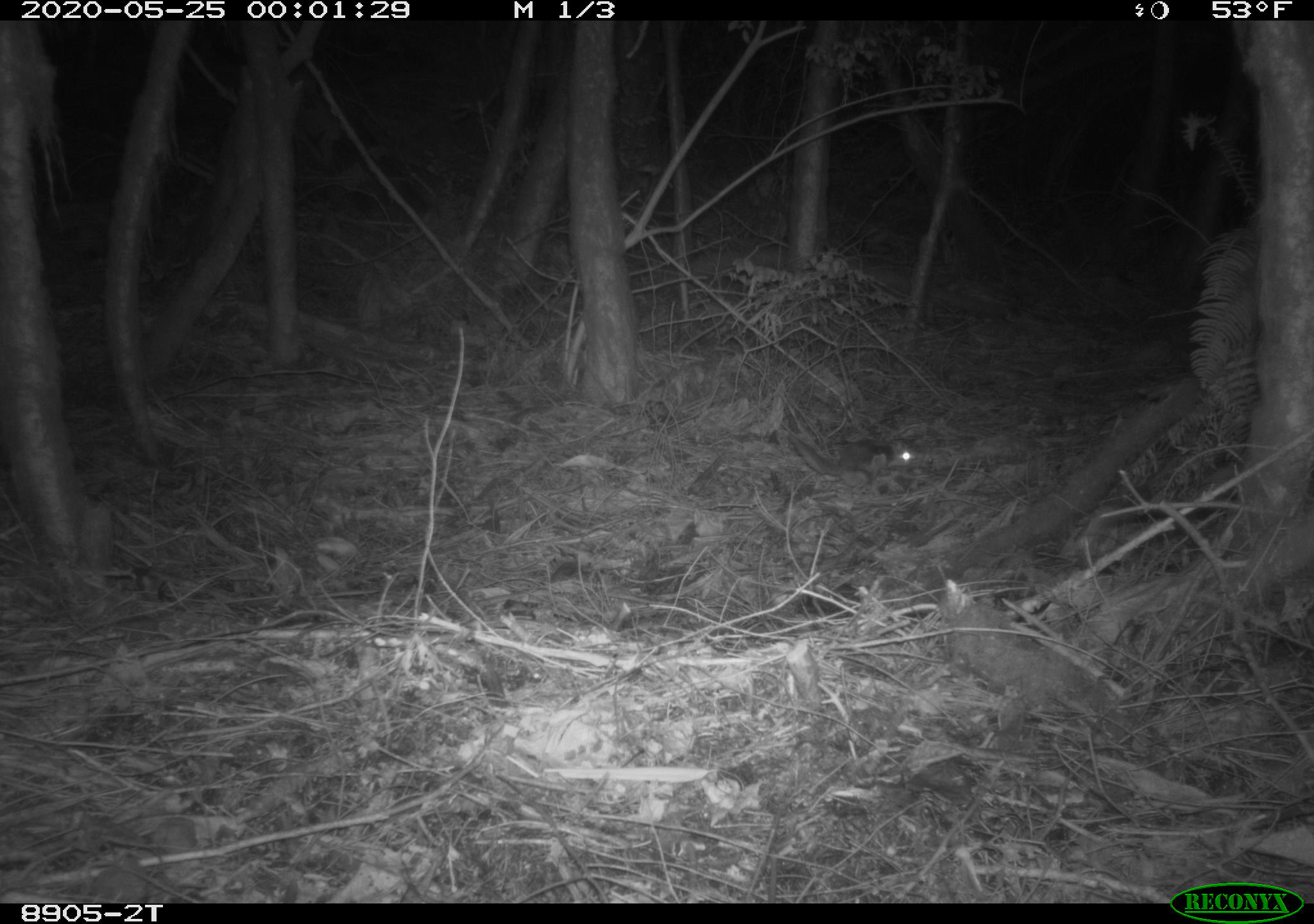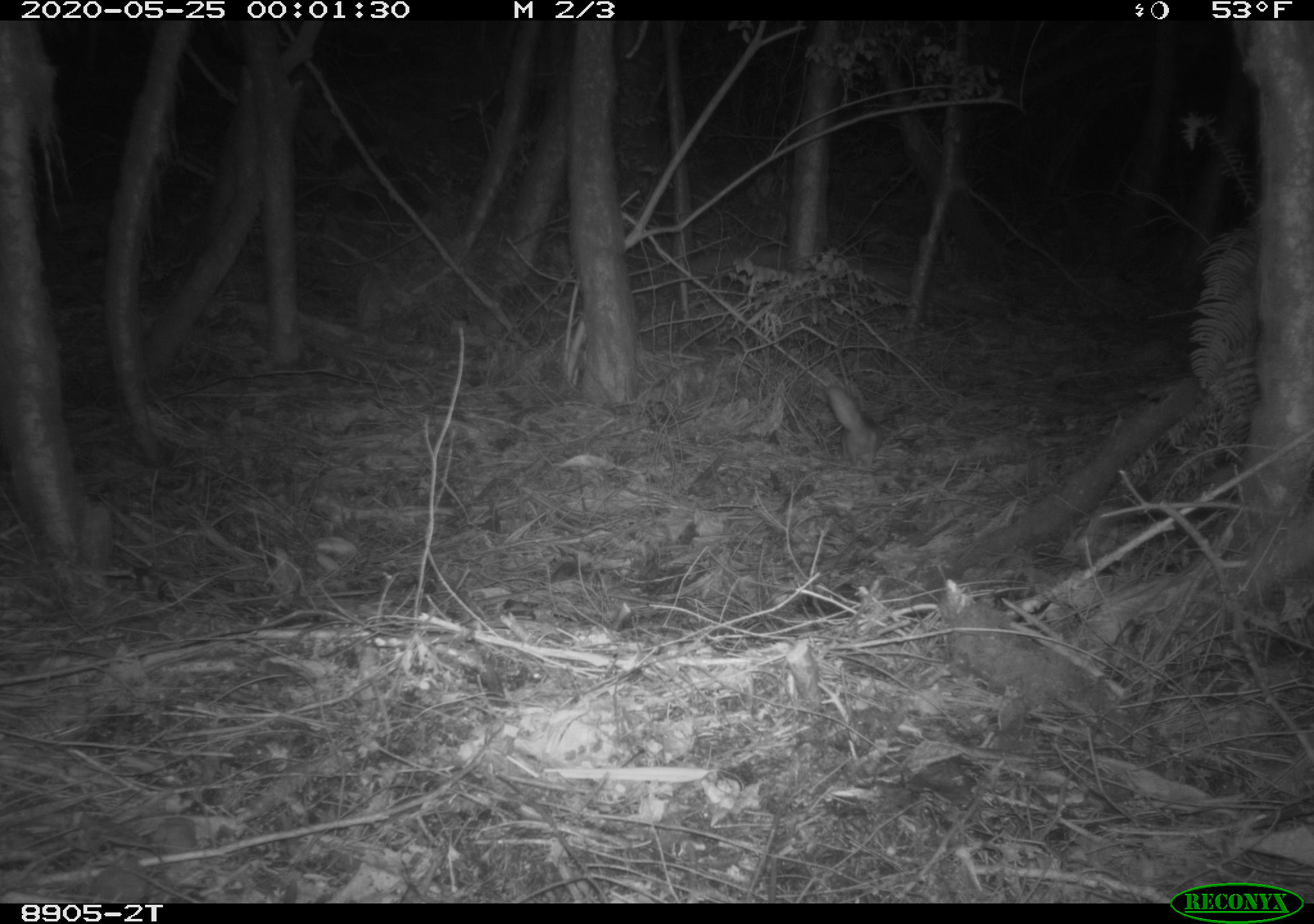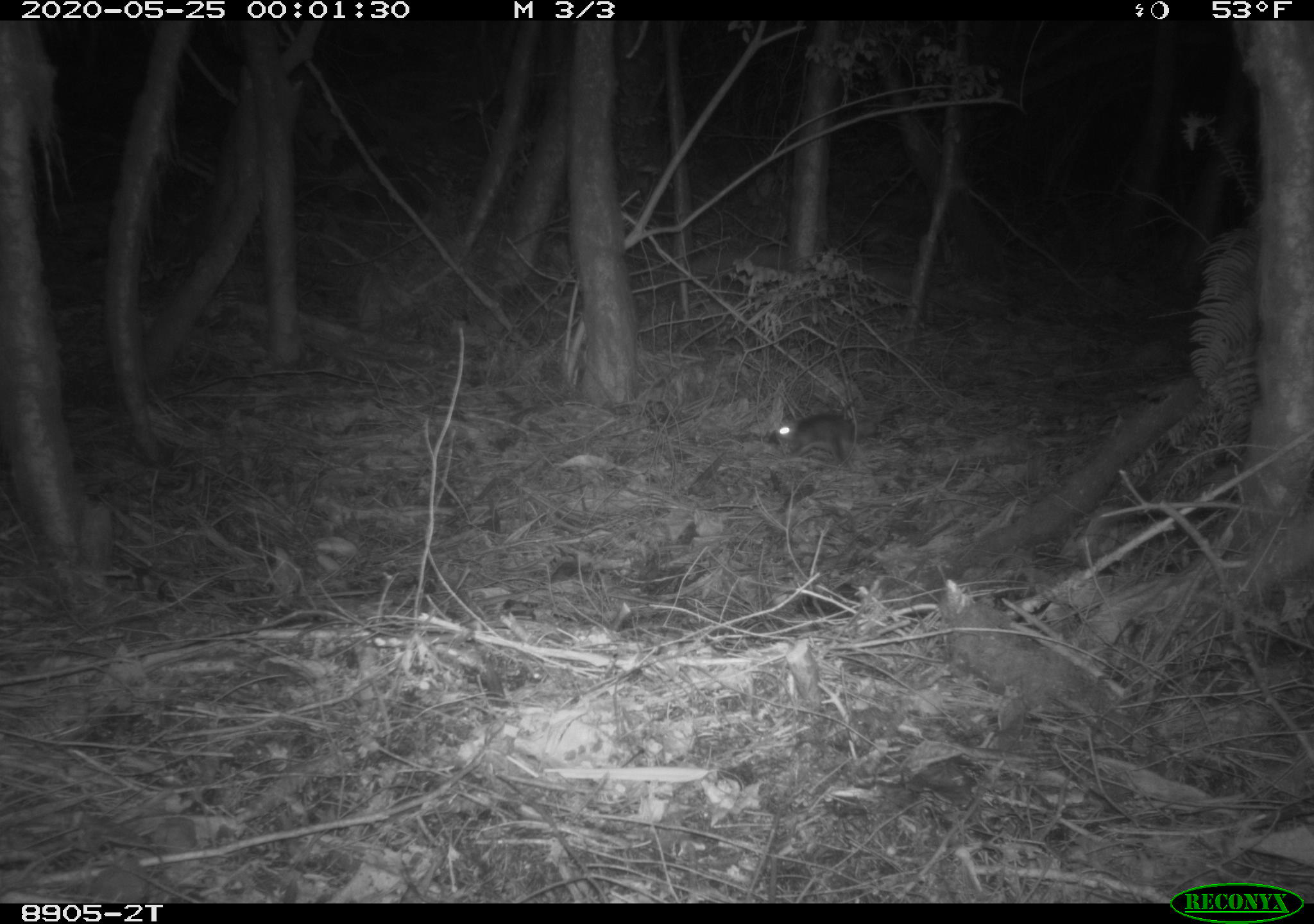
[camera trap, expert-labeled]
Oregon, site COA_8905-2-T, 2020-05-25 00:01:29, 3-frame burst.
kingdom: Animalia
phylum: Chordata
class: Mammalia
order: Rodentia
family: Sciuridae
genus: Glaucomys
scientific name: Glaucomys oregonensis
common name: humboldt's flying squirrel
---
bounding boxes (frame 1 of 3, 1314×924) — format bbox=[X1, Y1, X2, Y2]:
humboldt's flying squirrel: bbox=[777, 428, 924, 491]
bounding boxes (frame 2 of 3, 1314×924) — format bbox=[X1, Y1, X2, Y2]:
humboldt's flying squirrel: bbox=[820, 377, 894, 479]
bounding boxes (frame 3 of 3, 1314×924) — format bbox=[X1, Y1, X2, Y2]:
humboldt's flying squirrel: bbox=[767, 397, 882, 464]